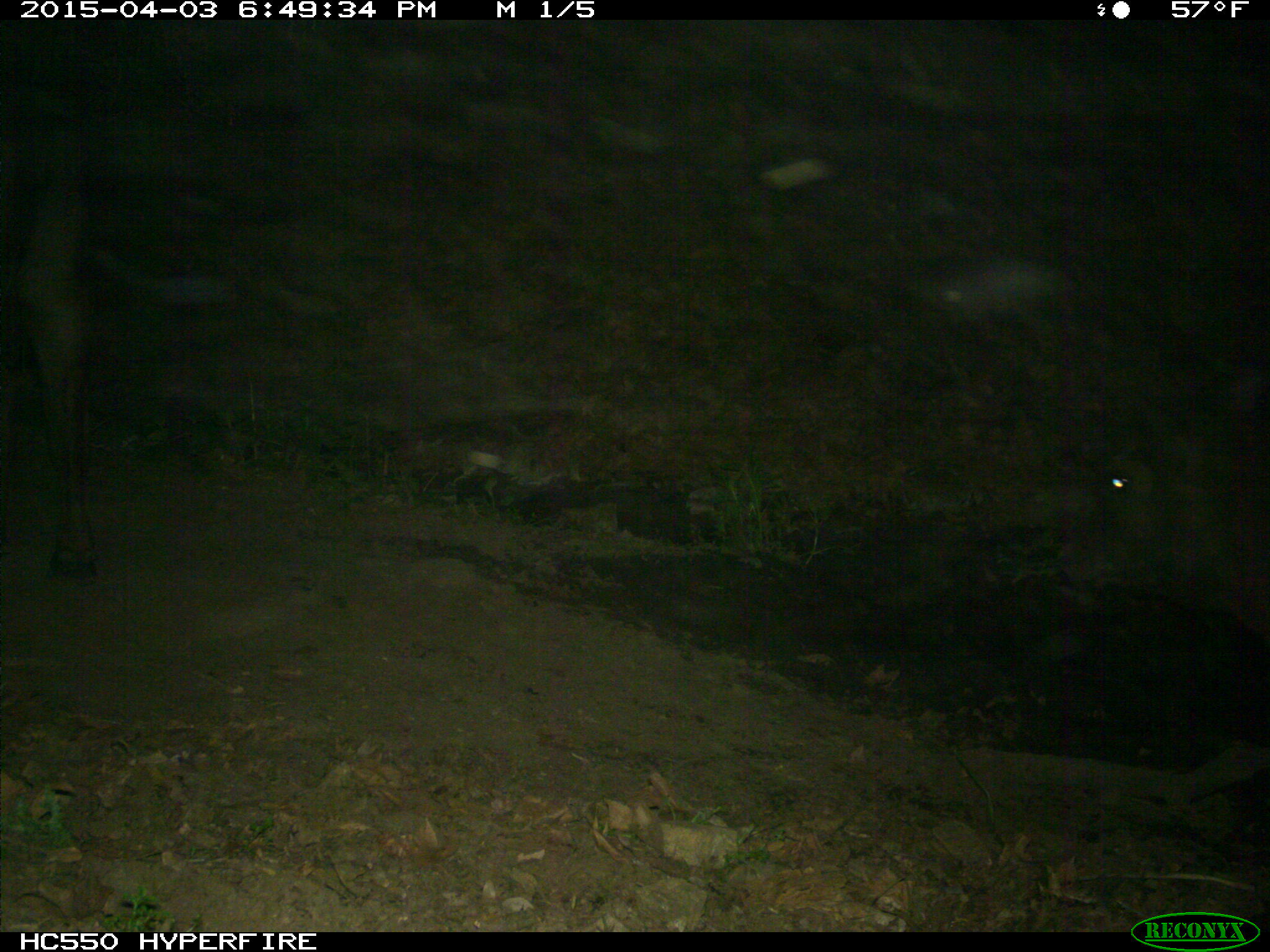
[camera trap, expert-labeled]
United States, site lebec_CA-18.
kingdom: Animalia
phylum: Chordata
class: Mammalia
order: Artiodactyla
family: Bovidae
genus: Bos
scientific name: Bos taurus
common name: domestic cow